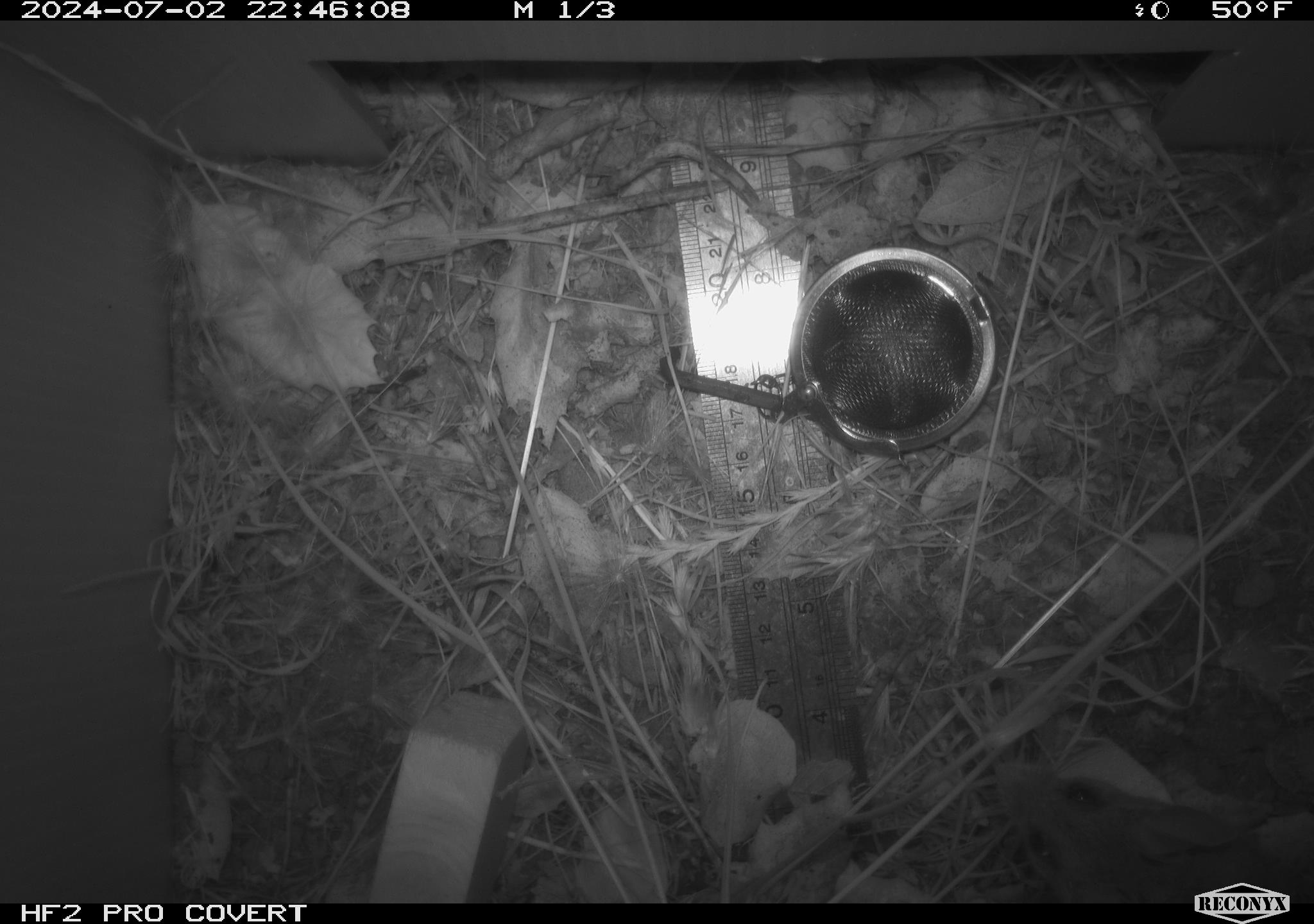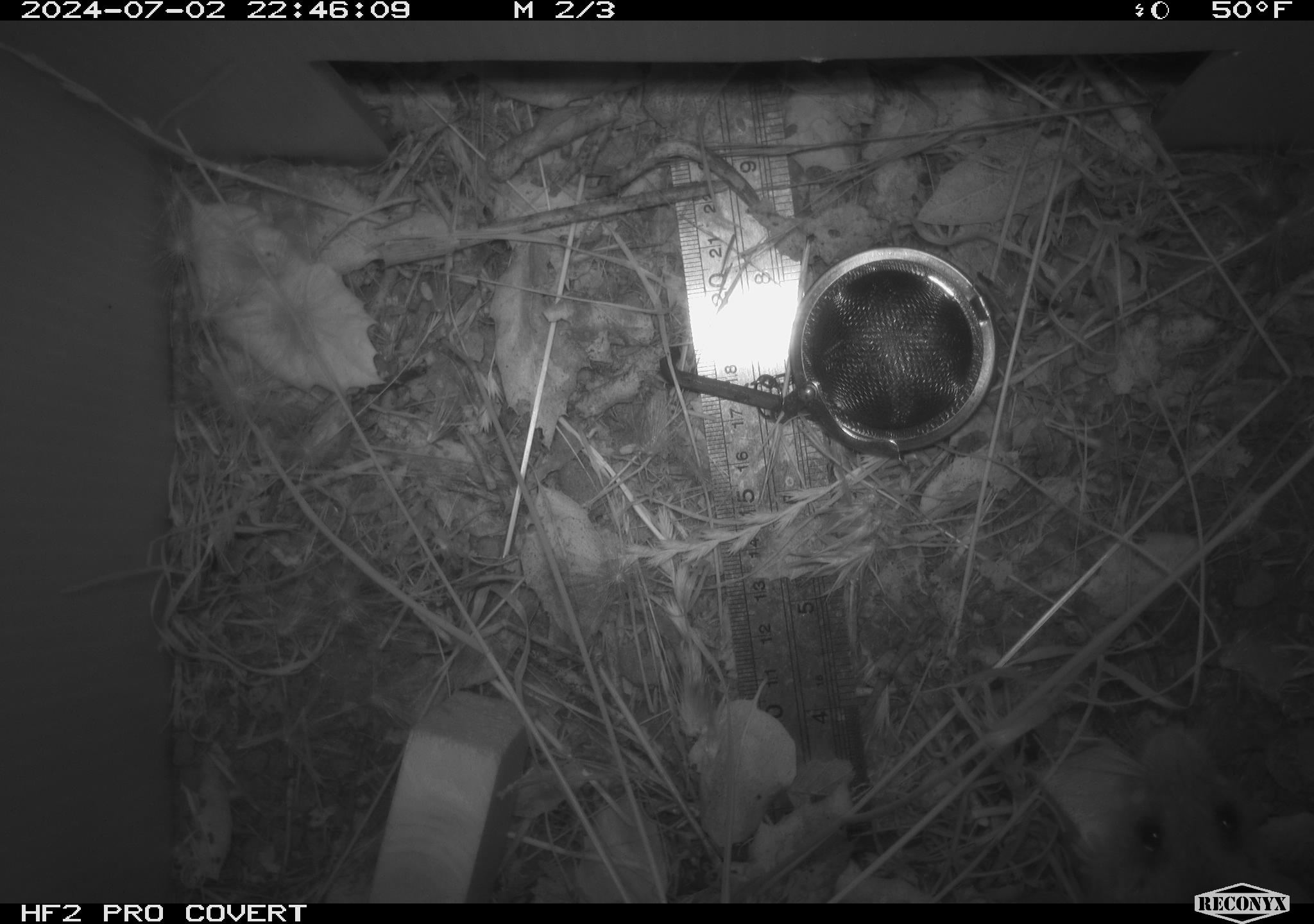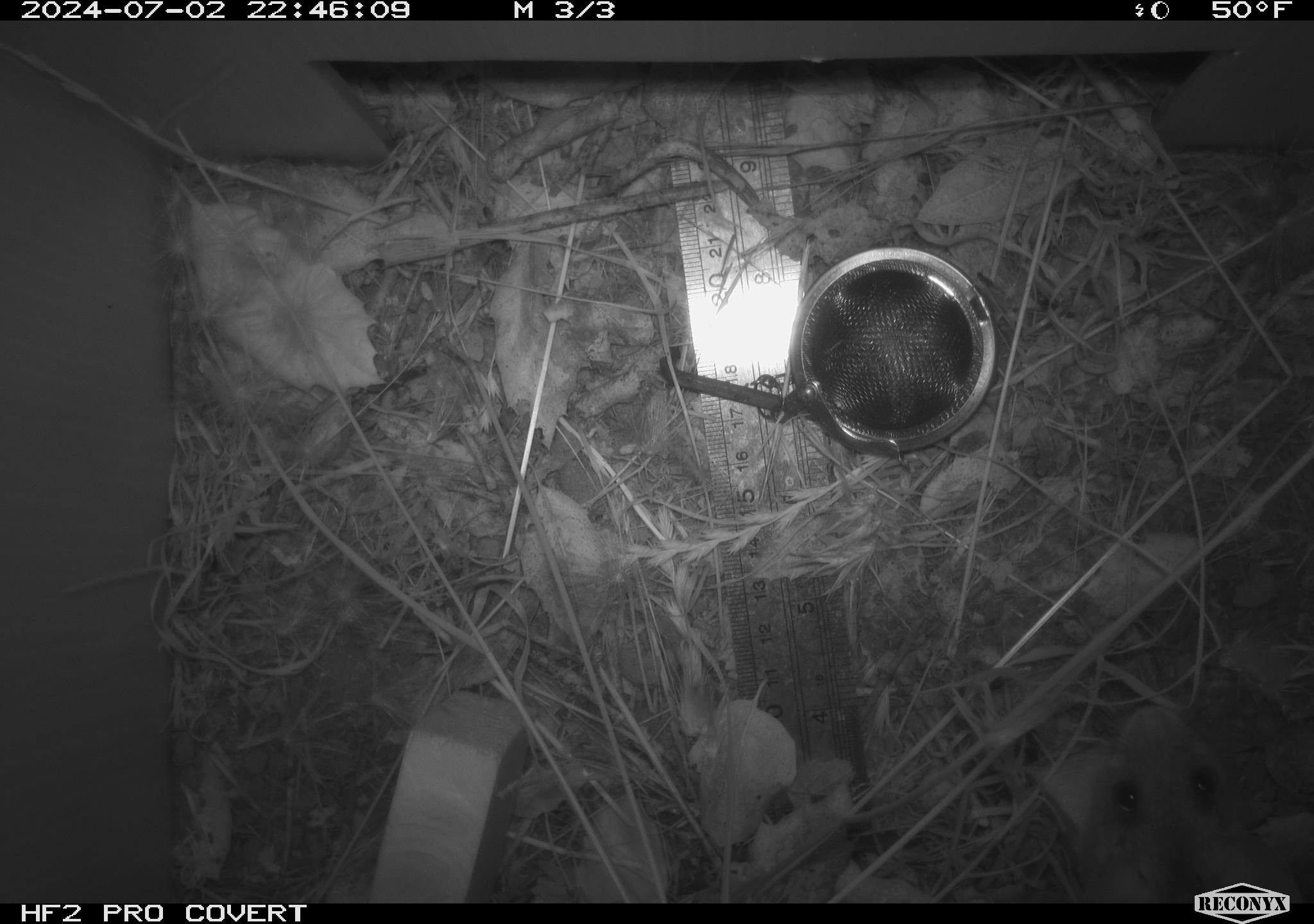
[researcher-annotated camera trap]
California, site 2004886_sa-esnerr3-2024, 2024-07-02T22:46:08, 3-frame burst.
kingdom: Animalia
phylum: Chordata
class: Mammalia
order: Rodentia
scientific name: Rodentia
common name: rodent